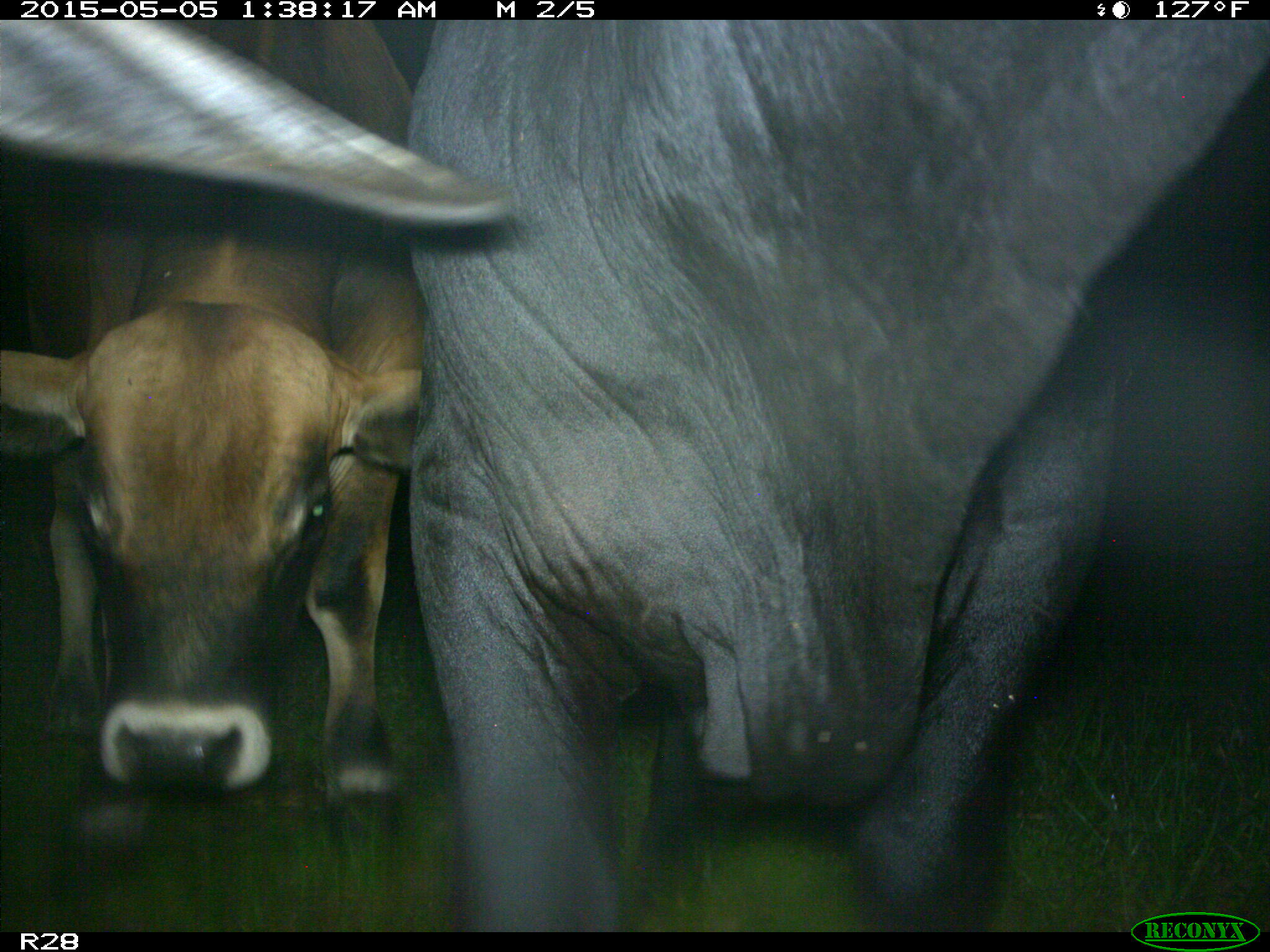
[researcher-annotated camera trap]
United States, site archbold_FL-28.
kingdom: Animalia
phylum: Chordata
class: Mammalia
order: Artiodactyla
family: Bovidae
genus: Bos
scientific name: Bos taurus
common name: domestic cow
Bos taurus (domestic cow).